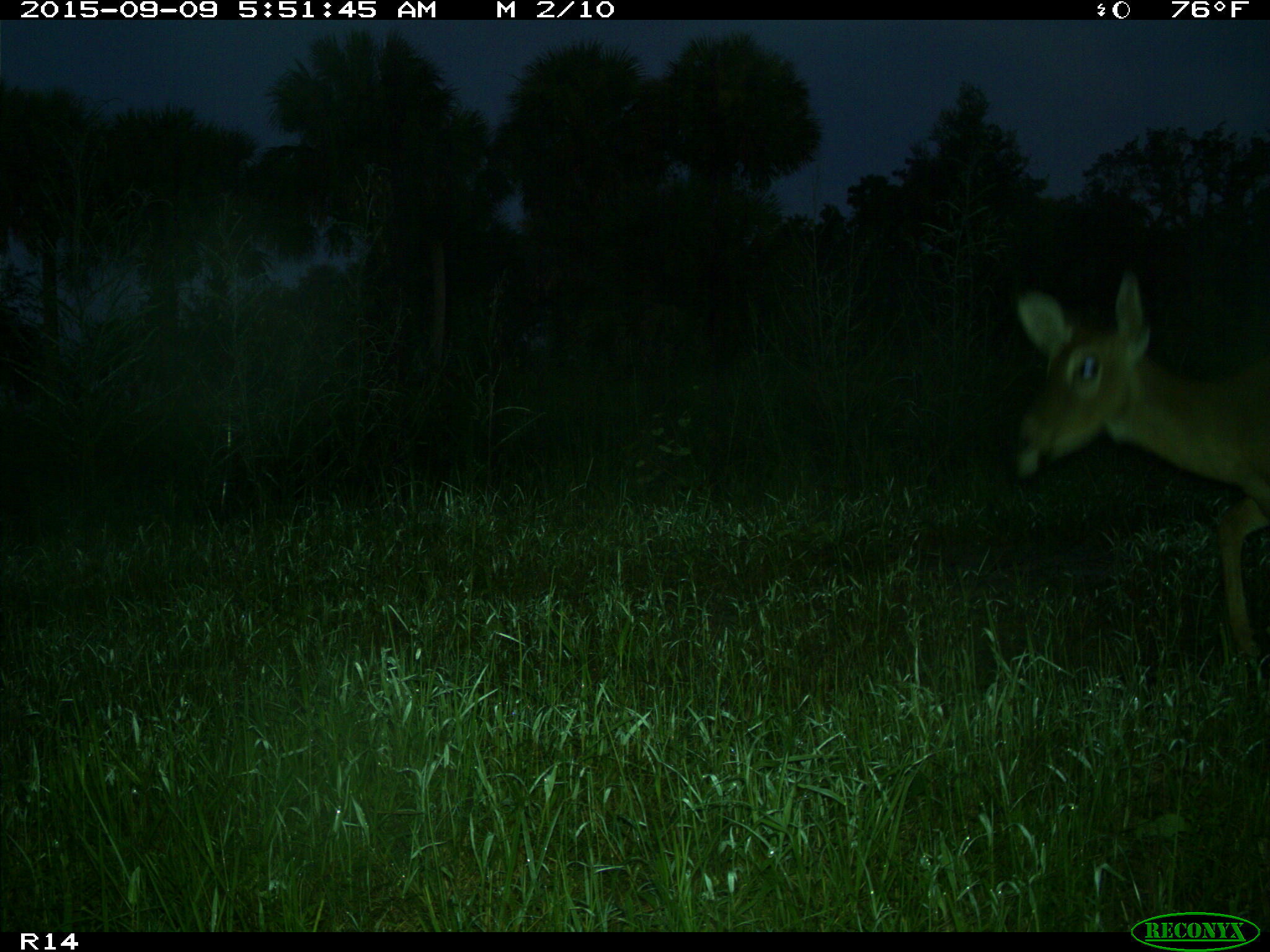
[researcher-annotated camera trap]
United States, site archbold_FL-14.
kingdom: Animalia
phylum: Chordata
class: Mammalia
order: Artiodactyla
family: Cervidae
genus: Odocoileus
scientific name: Odocoileus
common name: deer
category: unidentified deer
Unidentified deer (deer) (Odocoileus).